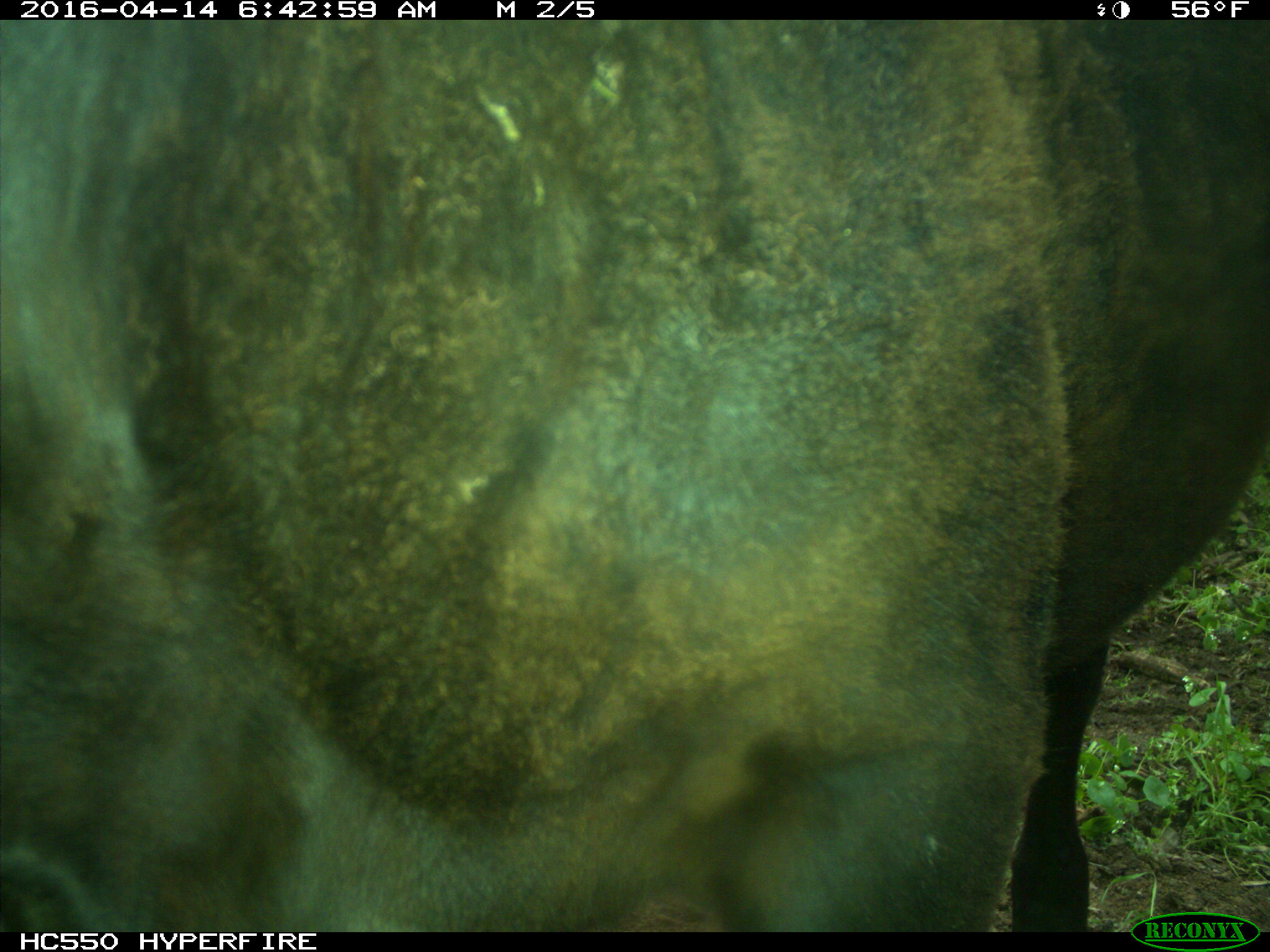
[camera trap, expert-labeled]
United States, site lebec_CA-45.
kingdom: Animalia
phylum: Chordata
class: Mammalia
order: Artiodactyla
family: Bovidae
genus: Bos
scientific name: Bos taurus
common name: domestic cow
Bos taurus (domestic cow).